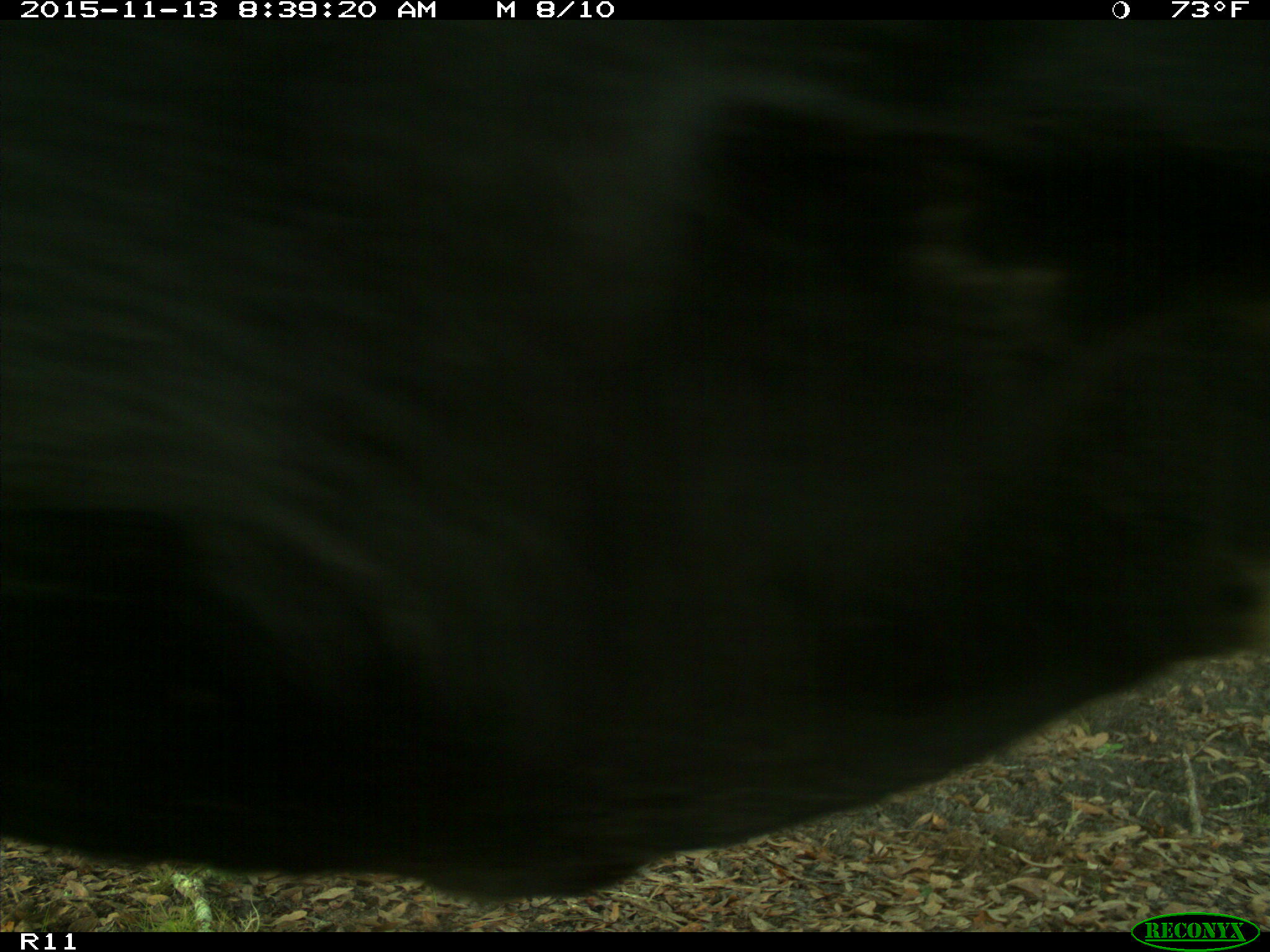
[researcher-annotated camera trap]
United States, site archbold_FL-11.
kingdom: Animalia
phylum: Chordata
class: Mammalia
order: Artiodactyla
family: Bovidae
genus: Bos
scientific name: Bos taurus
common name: domestic cow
Bos taurus (domestic cow).